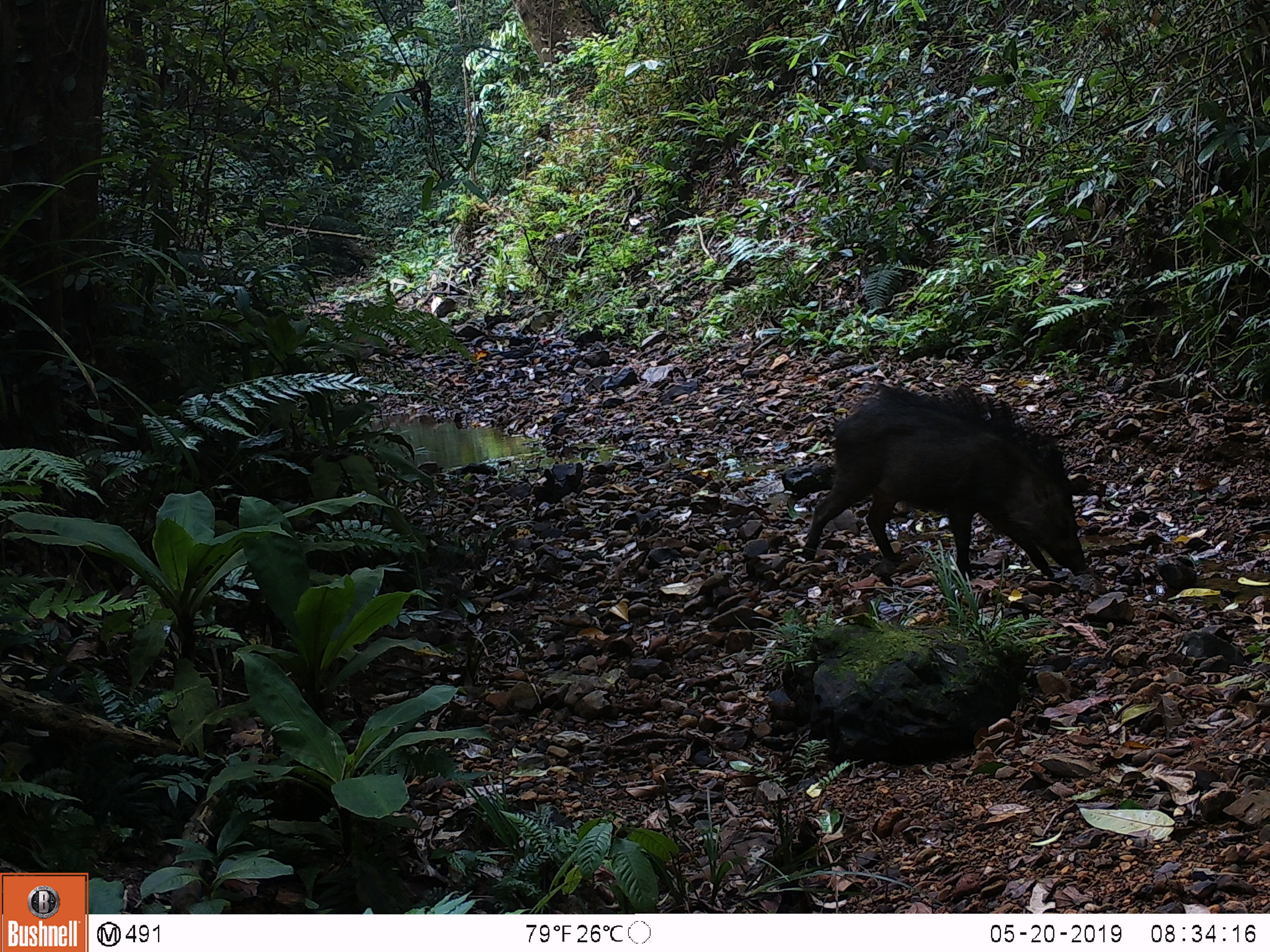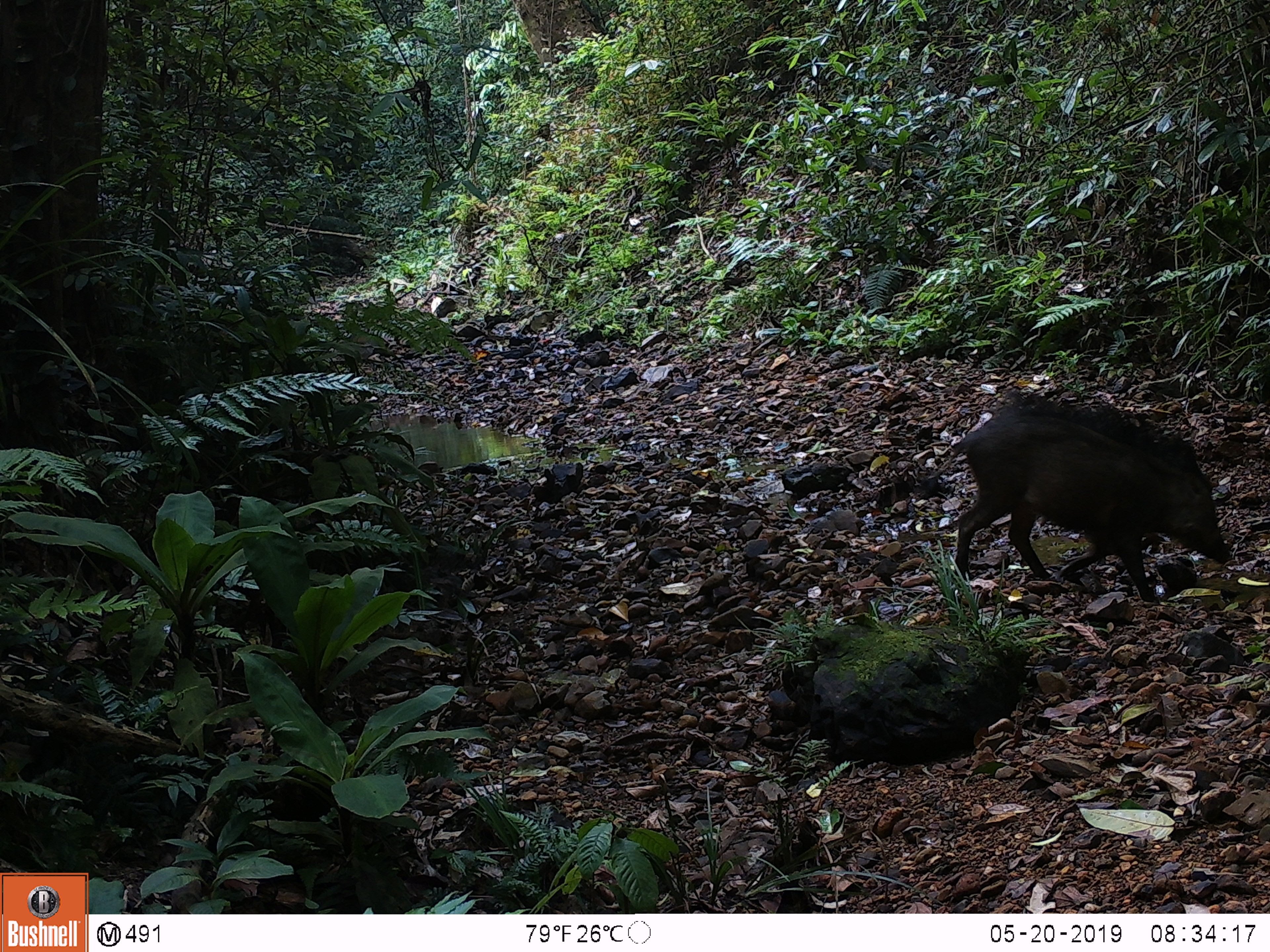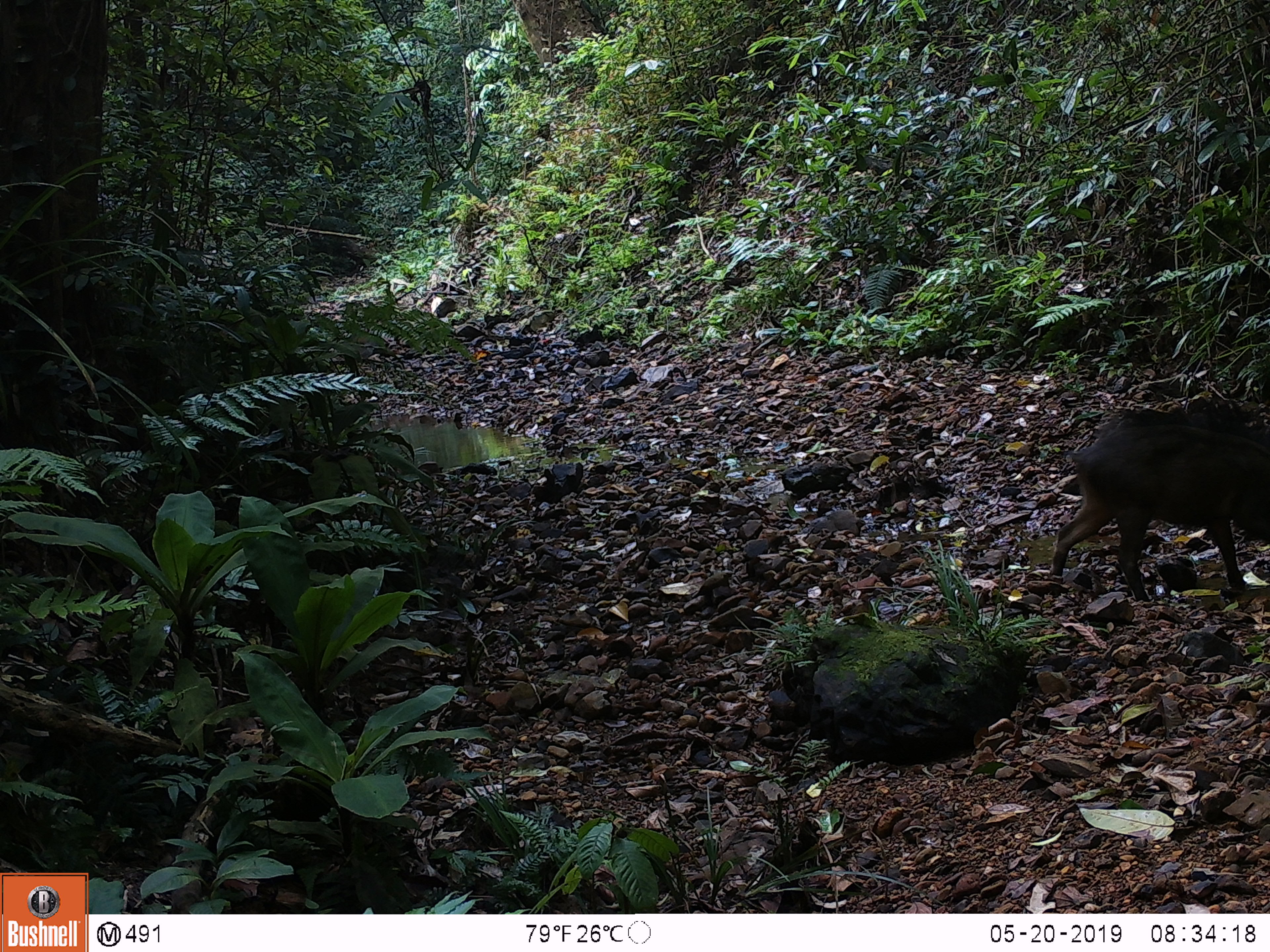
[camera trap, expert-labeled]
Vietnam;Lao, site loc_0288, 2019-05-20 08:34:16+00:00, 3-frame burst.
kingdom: Animalia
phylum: Chordata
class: Mammalia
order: Artiodactyla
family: Suidae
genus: Sus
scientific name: Sus scrofa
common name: eurasian wild pig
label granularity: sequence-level